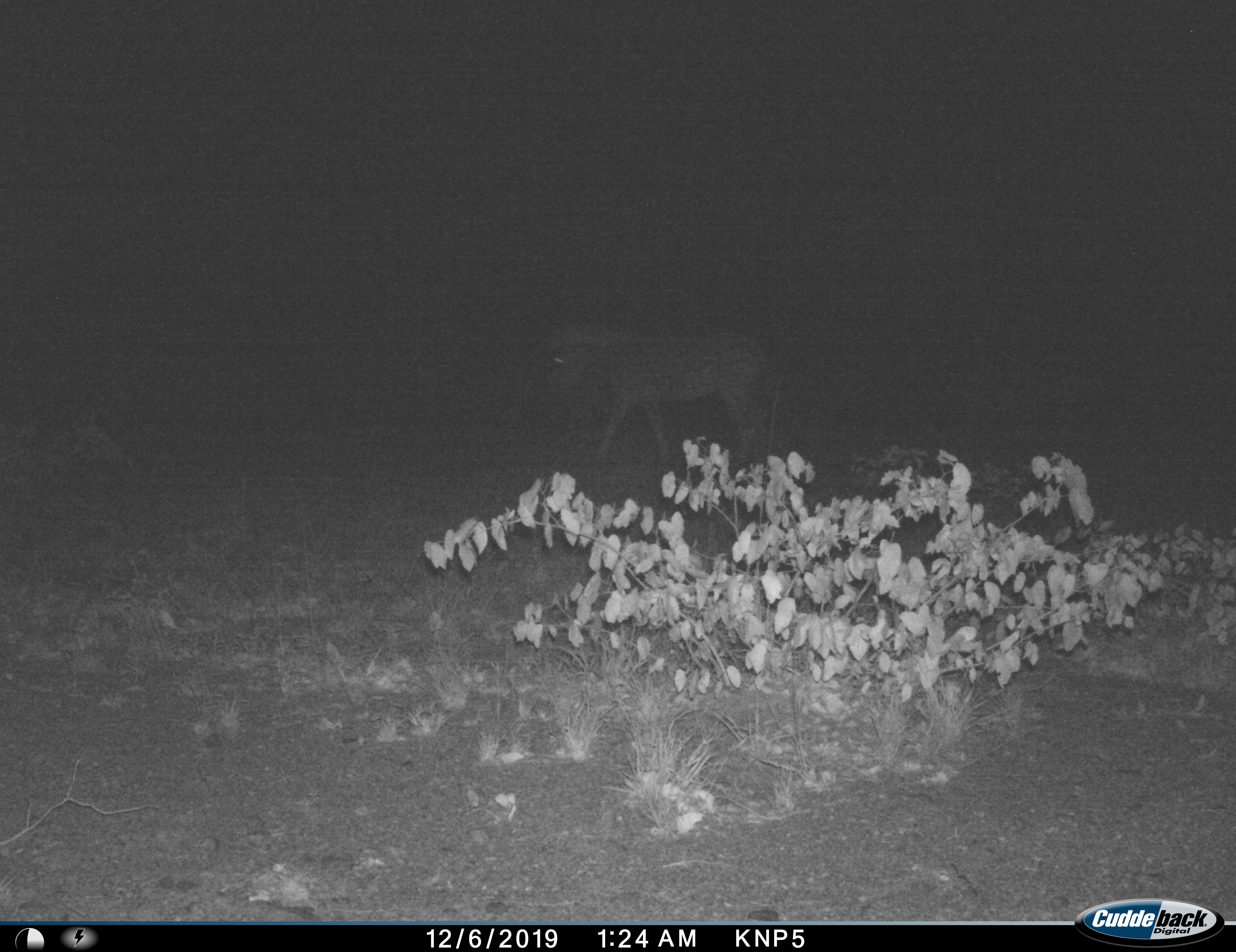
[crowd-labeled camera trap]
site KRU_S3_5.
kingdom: Animalia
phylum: Chordata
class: Mammalia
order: Perissodactyla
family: Equidae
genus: Equus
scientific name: Equus quagga burchellii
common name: burchell's zebra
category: zebraburchells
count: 1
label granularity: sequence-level